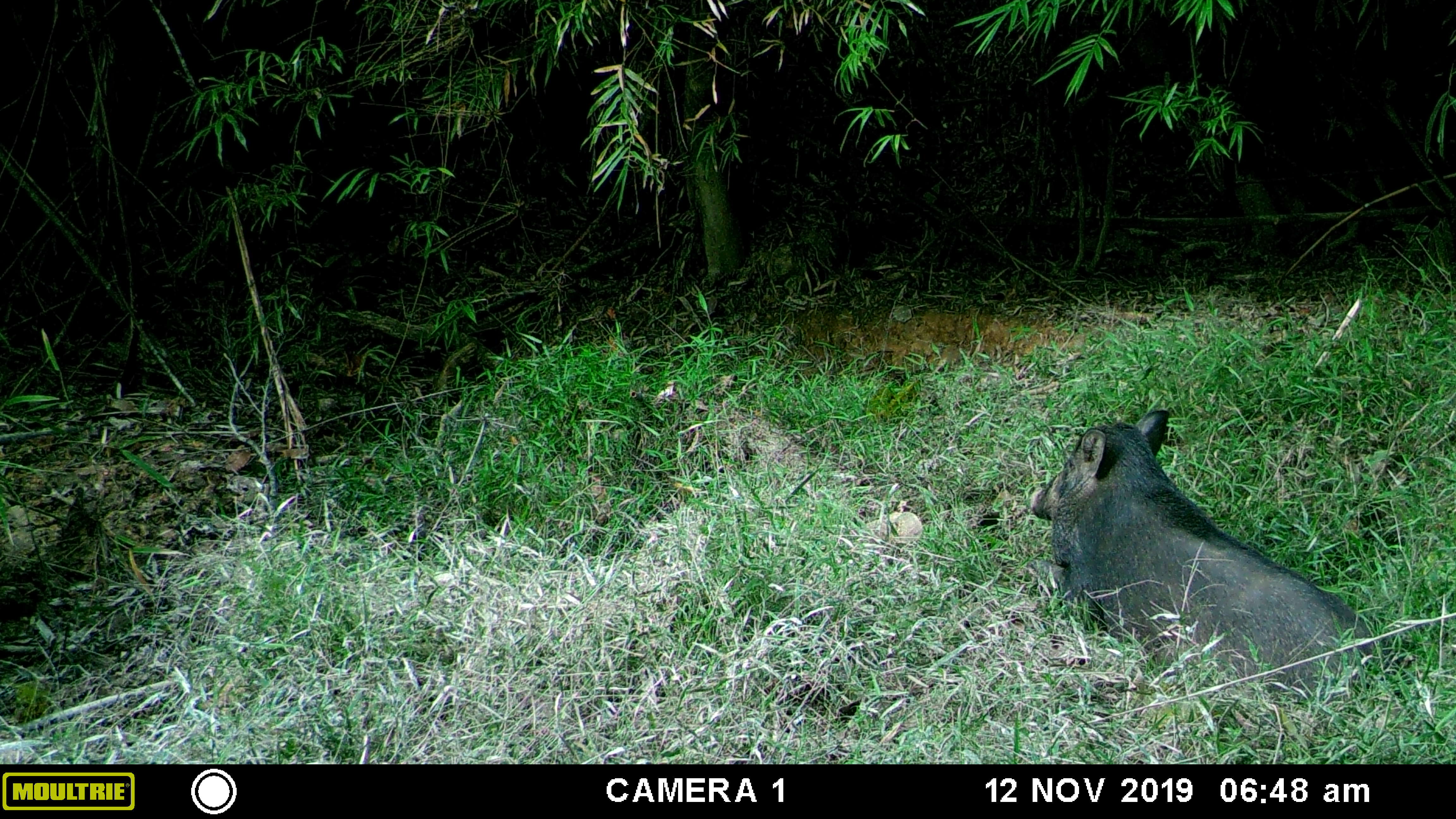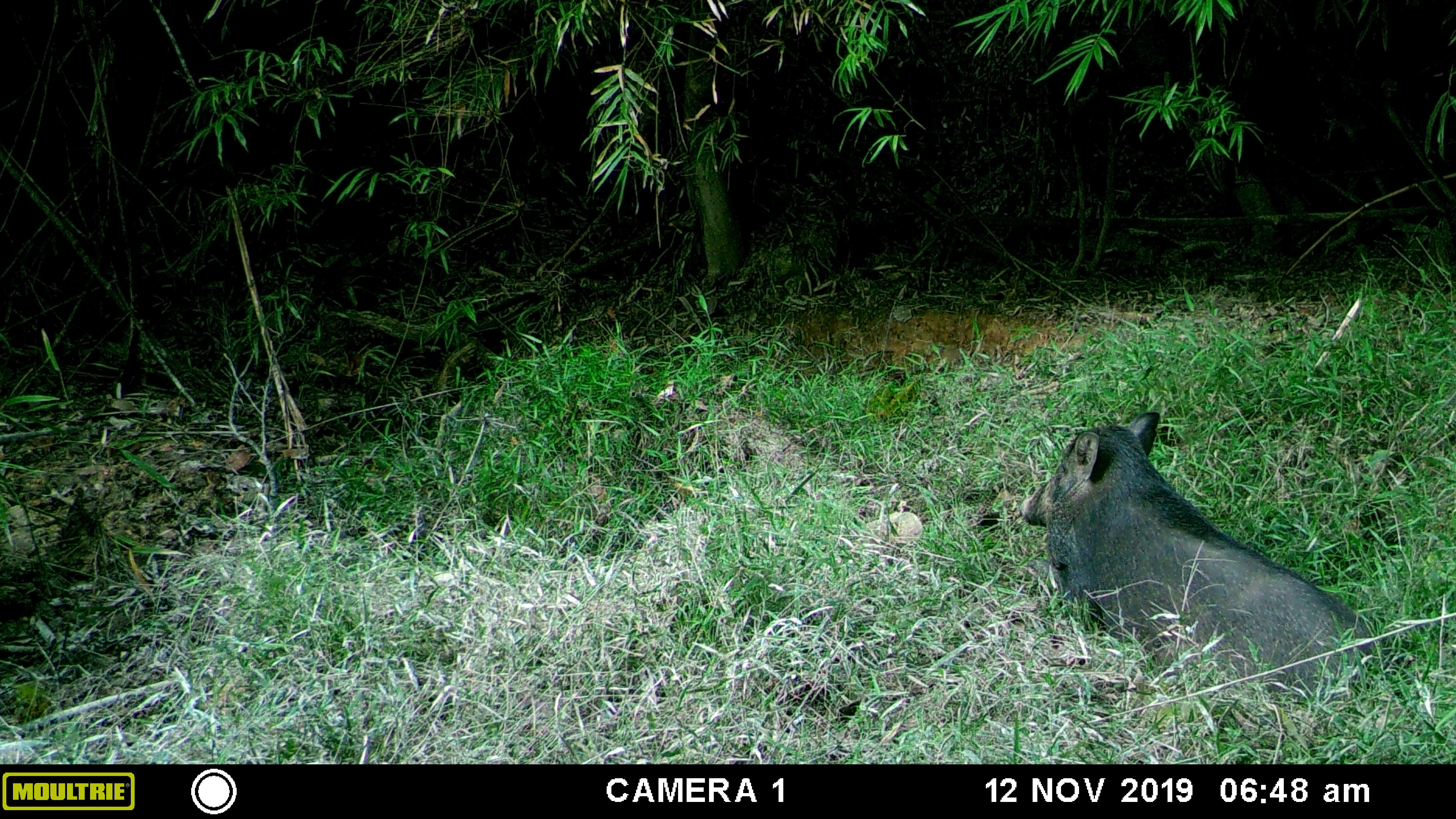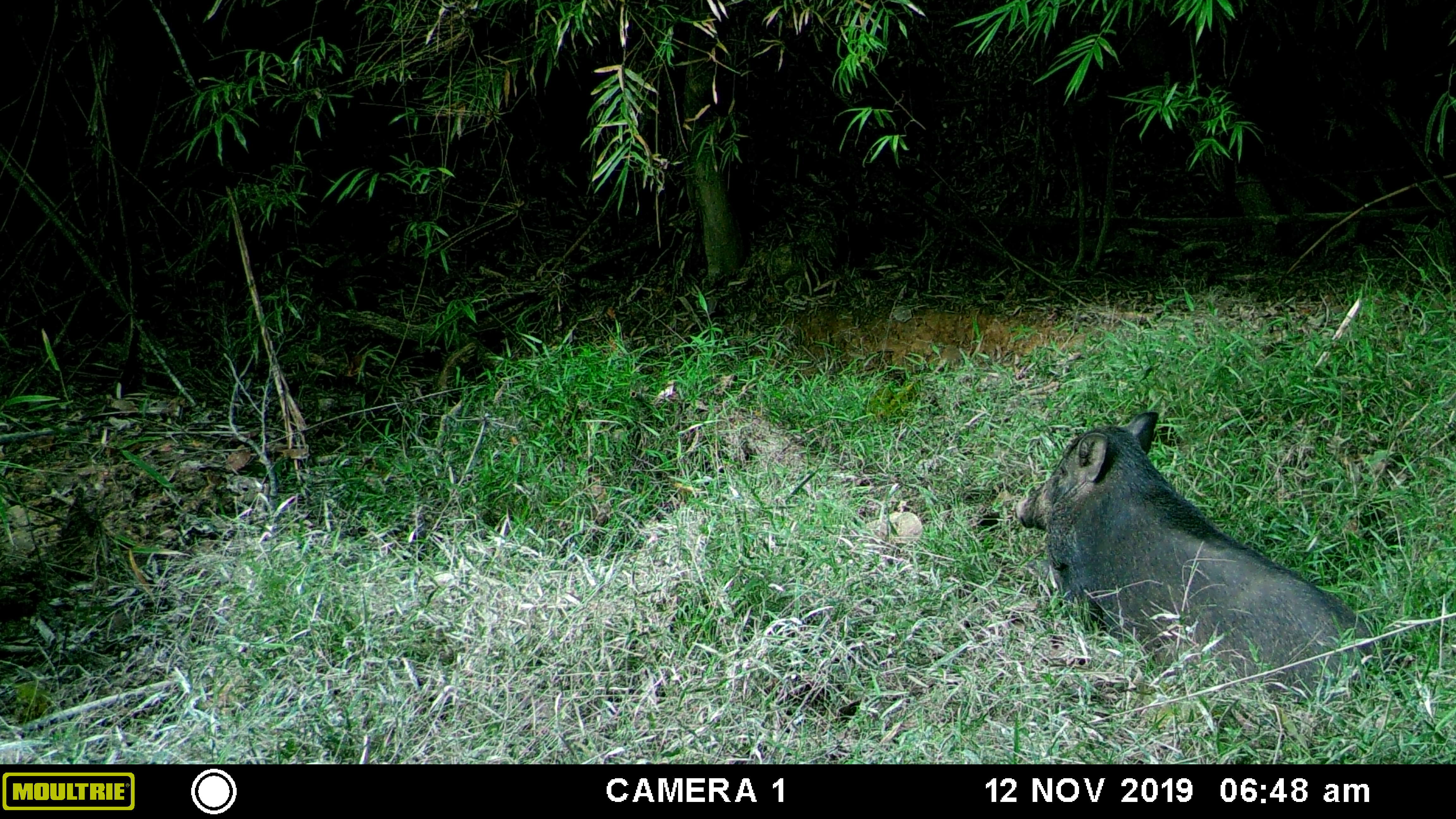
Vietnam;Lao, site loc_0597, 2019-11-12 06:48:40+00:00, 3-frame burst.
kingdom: Animalia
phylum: Chordata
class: Mammalia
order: Artiodactyla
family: Suidae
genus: Sus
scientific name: Sus scrofa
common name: eurasian wild pig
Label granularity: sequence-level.